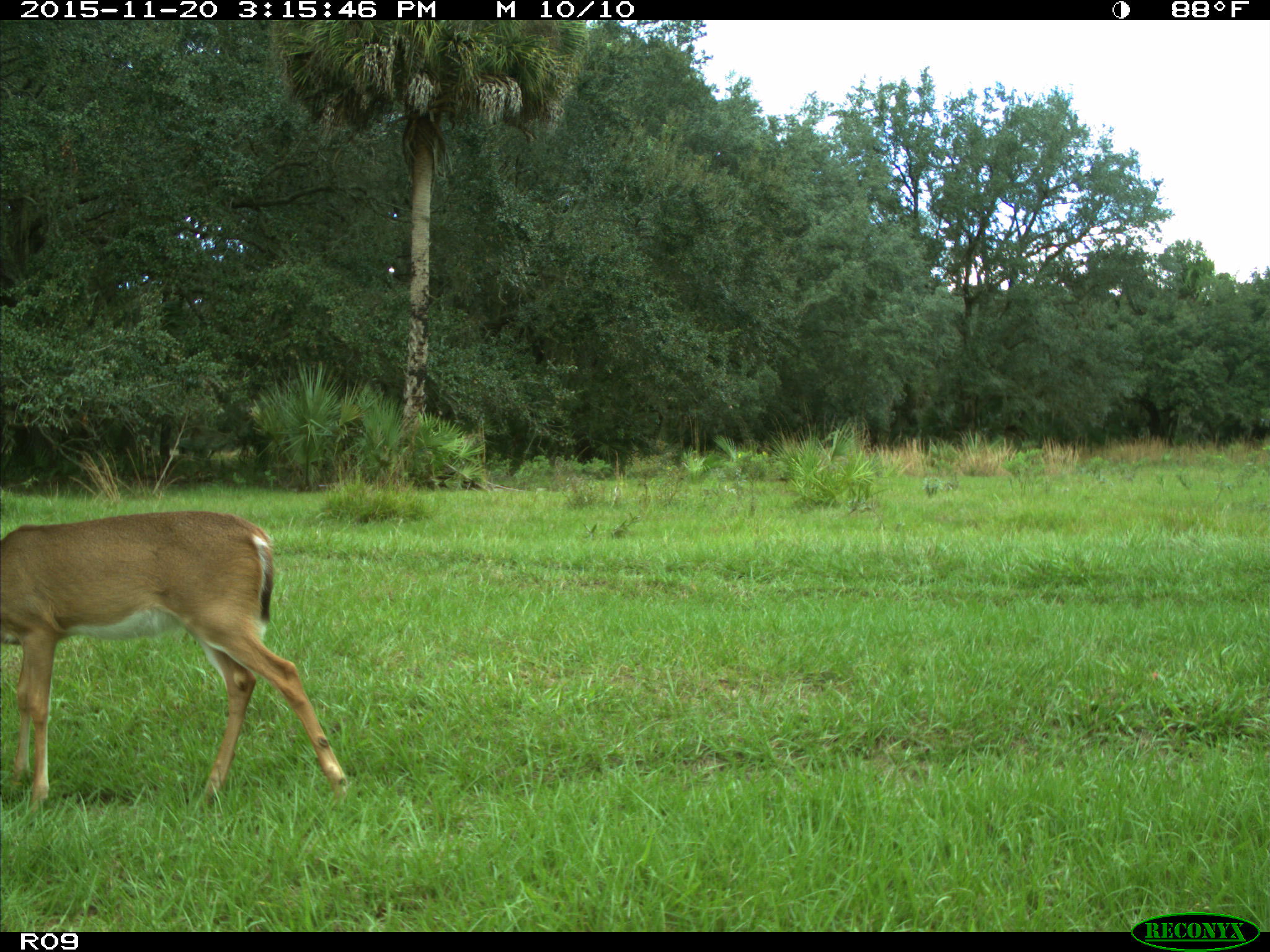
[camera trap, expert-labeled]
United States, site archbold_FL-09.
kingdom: Animalia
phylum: Chordata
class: Mammalia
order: Artiodactyla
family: Cervidae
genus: Odocoileus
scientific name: Odocoileus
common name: deer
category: unidentified deer